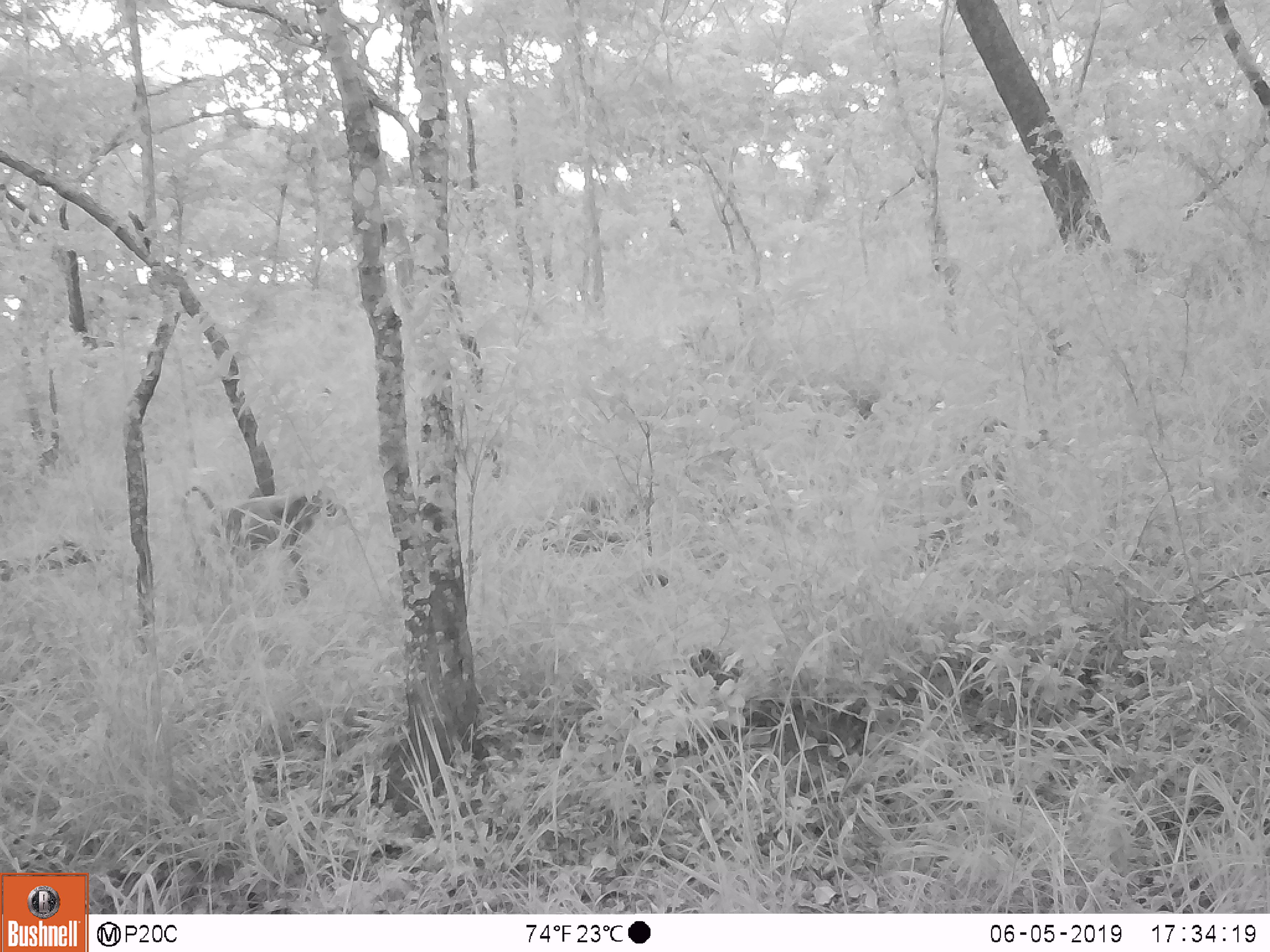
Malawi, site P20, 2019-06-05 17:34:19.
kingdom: Animalia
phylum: Chordata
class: Mammalia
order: Primates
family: Cercopithecidae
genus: Papio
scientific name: Papio cynocephalus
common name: yellow baboon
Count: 1.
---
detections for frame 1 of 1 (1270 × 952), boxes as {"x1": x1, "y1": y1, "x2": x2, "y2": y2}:
yellow baboon: {"x1": 174, "y1": 482, "x2": 350, "y2": 609}